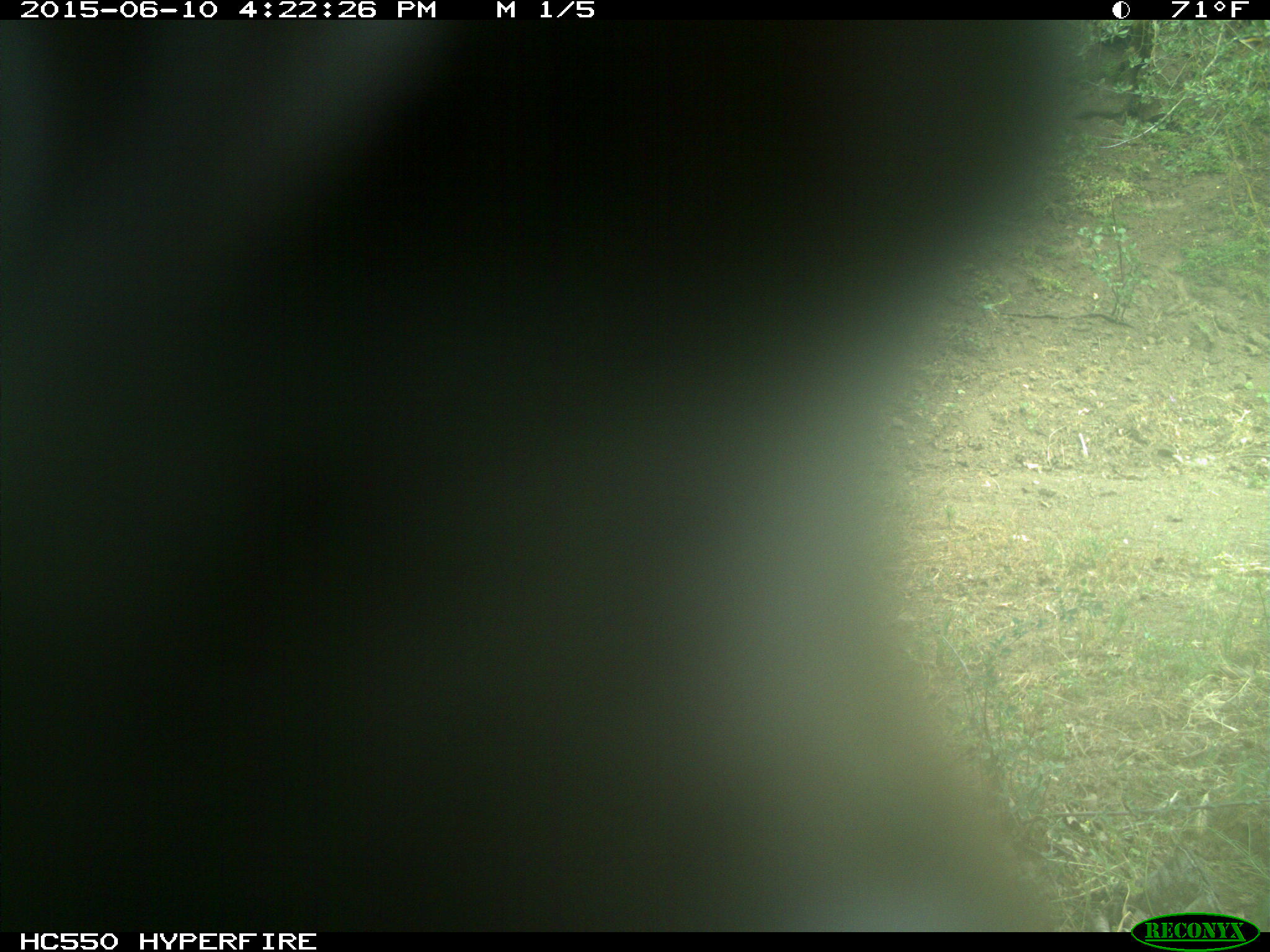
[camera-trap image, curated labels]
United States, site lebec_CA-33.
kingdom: Animalia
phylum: Chordata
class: Mammalia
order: Carnivora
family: Ursidae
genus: Ursus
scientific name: Ursus americanus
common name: american black bear